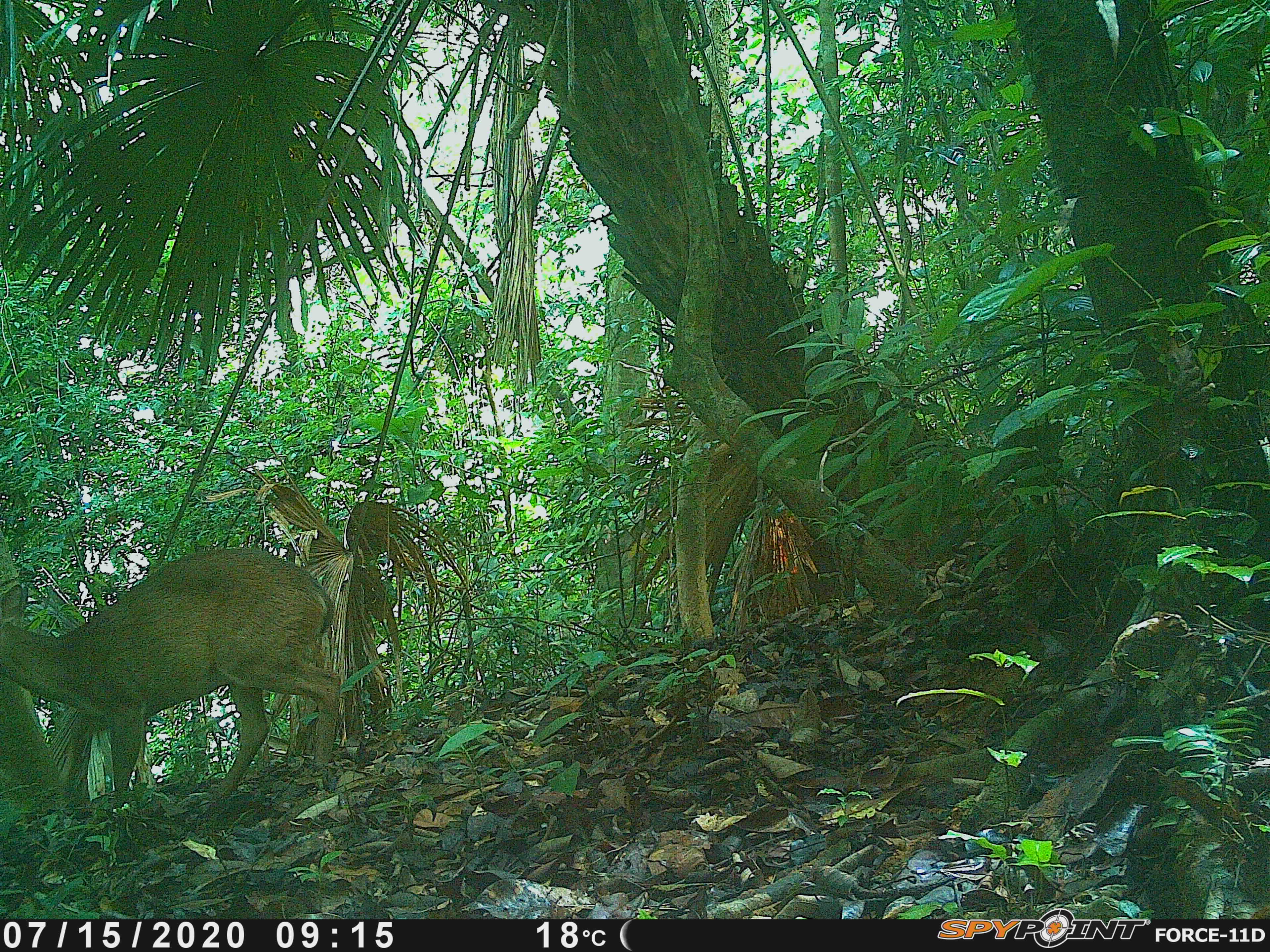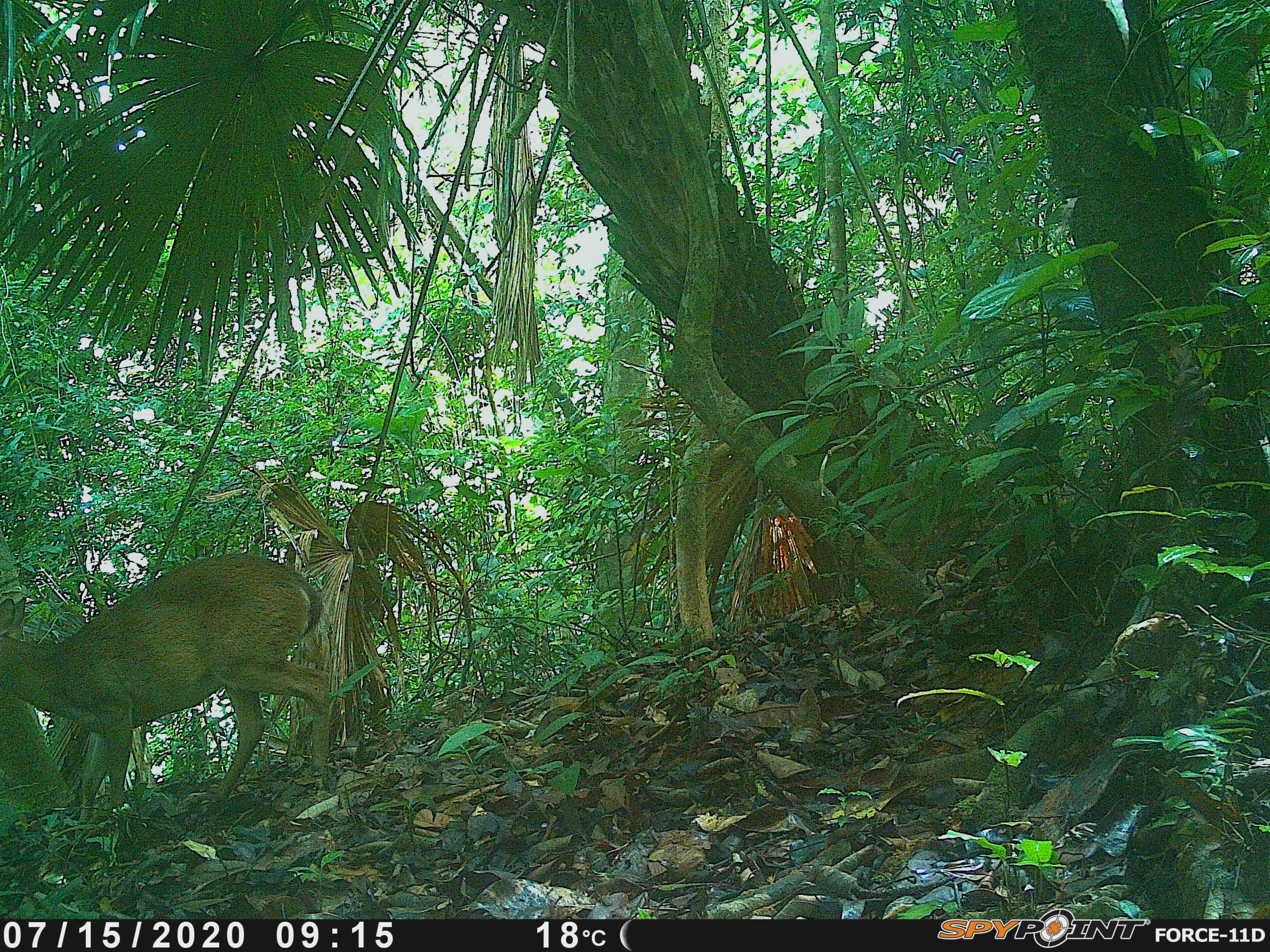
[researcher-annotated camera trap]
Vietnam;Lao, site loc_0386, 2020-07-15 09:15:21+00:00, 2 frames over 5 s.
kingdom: Animalia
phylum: Chordata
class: Mammalia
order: Artiodactyla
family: Cervidae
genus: Muntiacus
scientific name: Muntiacus vuquangensis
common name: large-antlered muntjac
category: large antlered muntjac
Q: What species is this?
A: Large antlered muntjac (large-antlered muntjac) (Muntiacus vuquangensis).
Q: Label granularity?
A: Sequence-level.